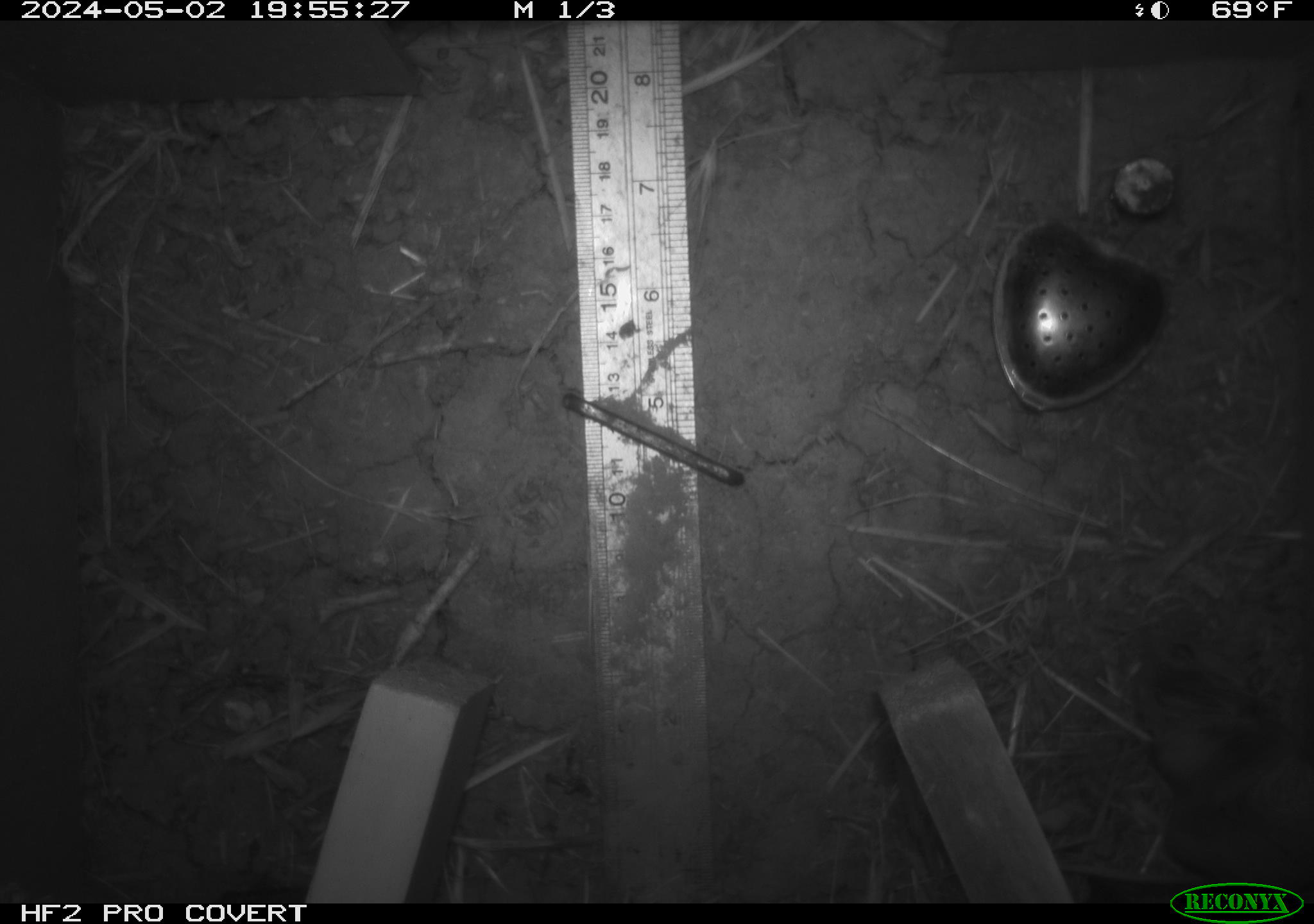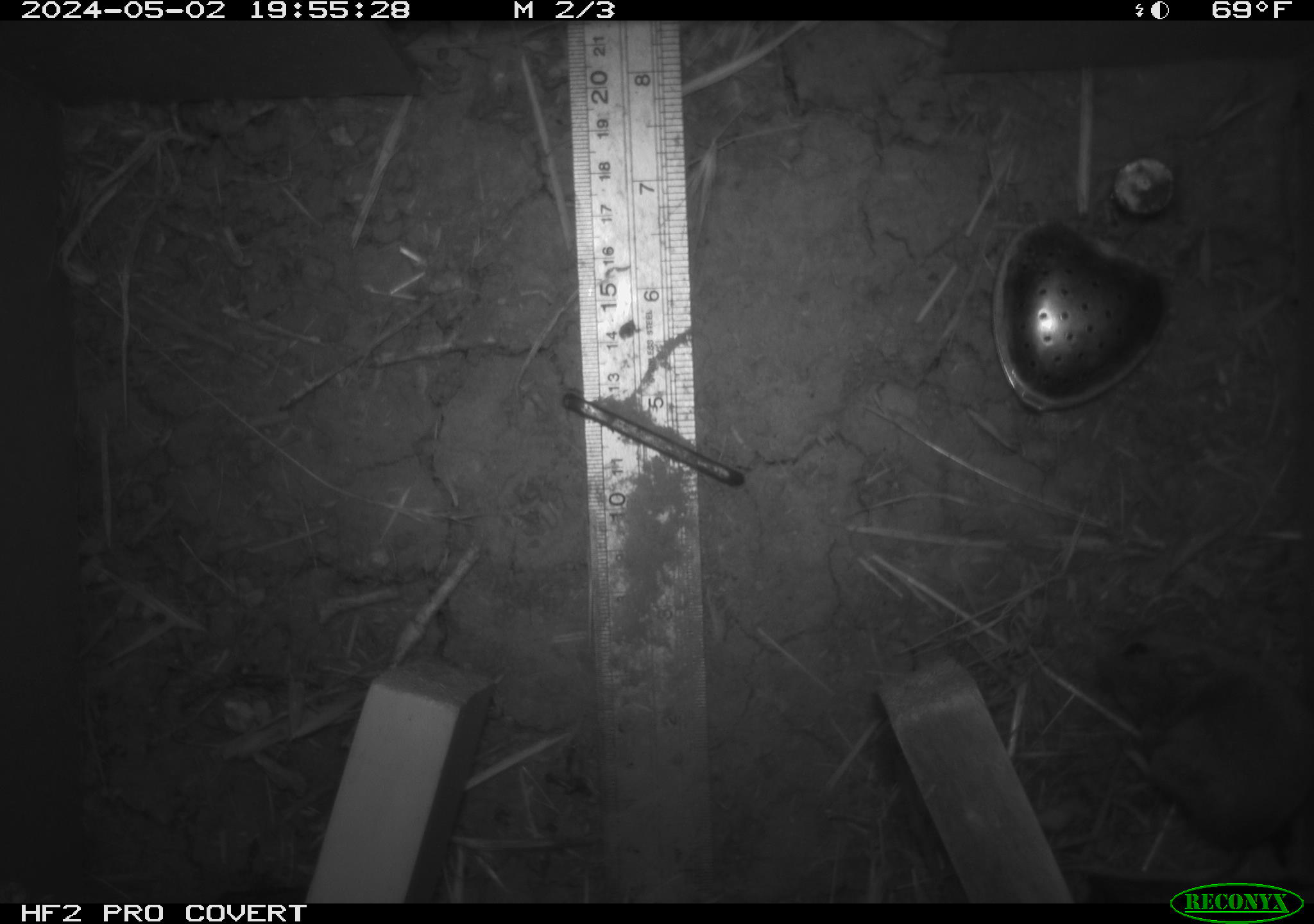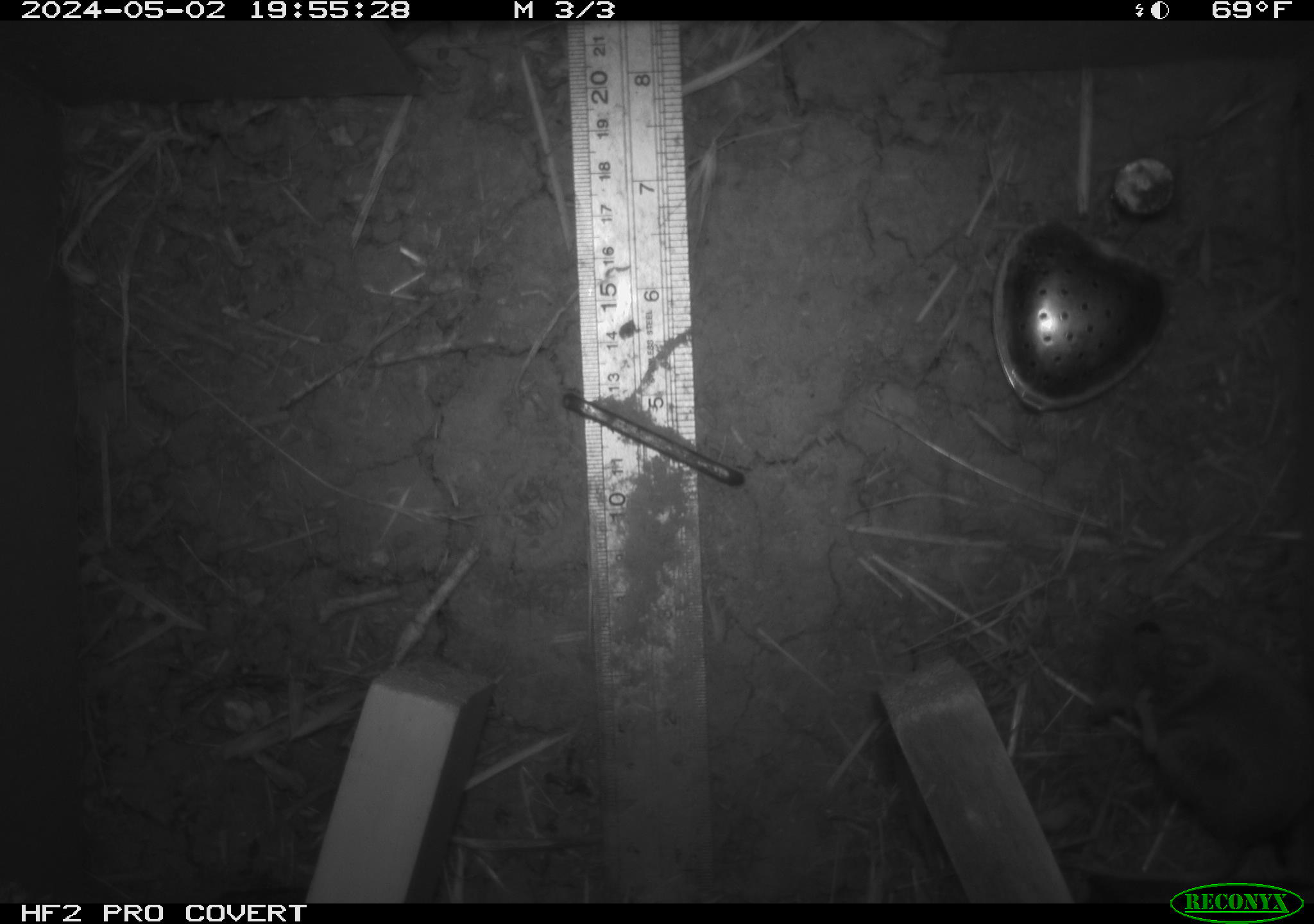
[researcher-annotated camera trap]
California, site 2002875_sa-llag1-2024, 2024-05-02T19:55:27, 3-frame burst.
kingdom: Animalia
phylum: Chordata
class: Mammalia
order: Rodentia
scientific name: Rodentia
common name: mouse species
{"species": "mouse species (Rodentia)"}